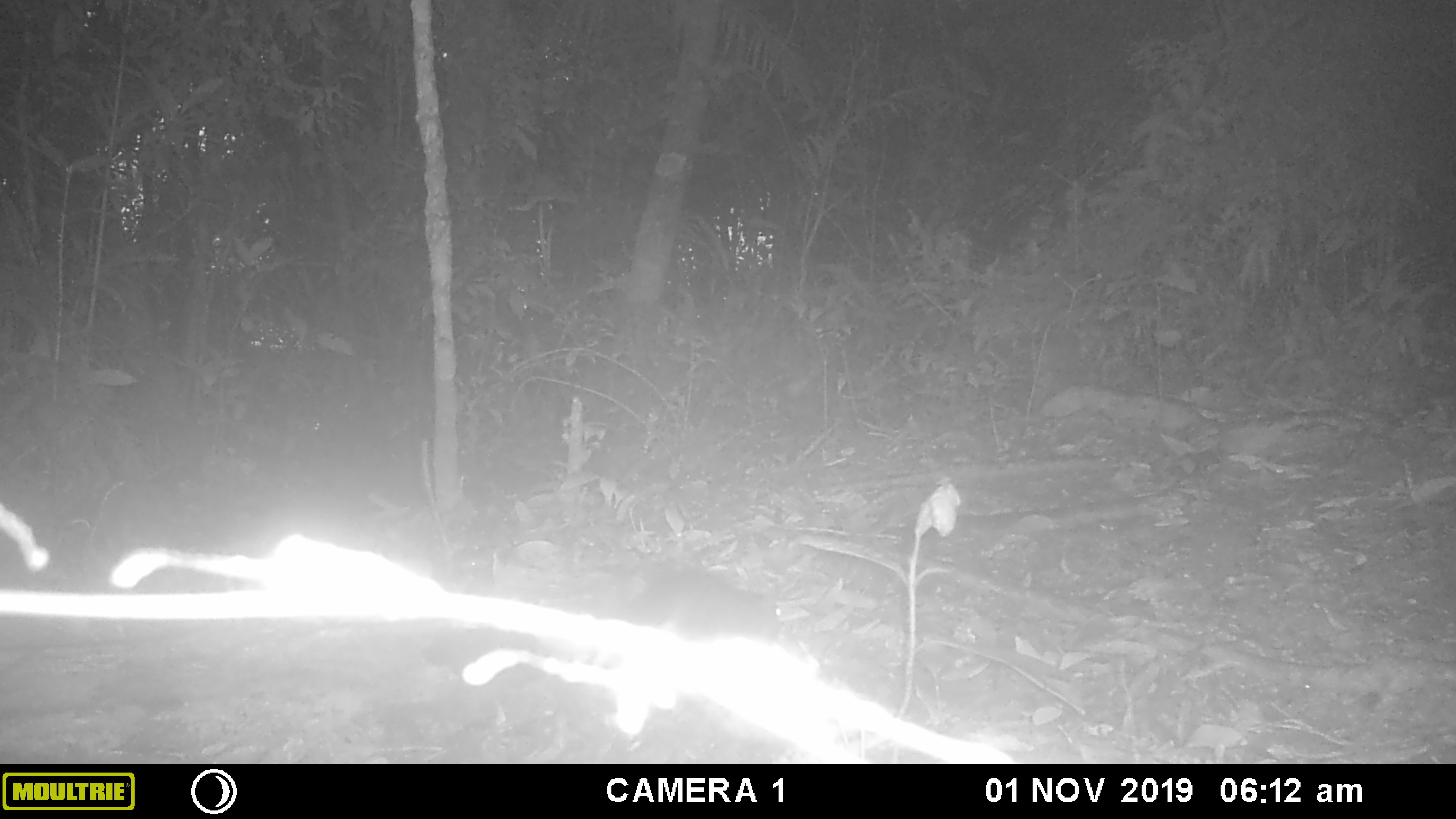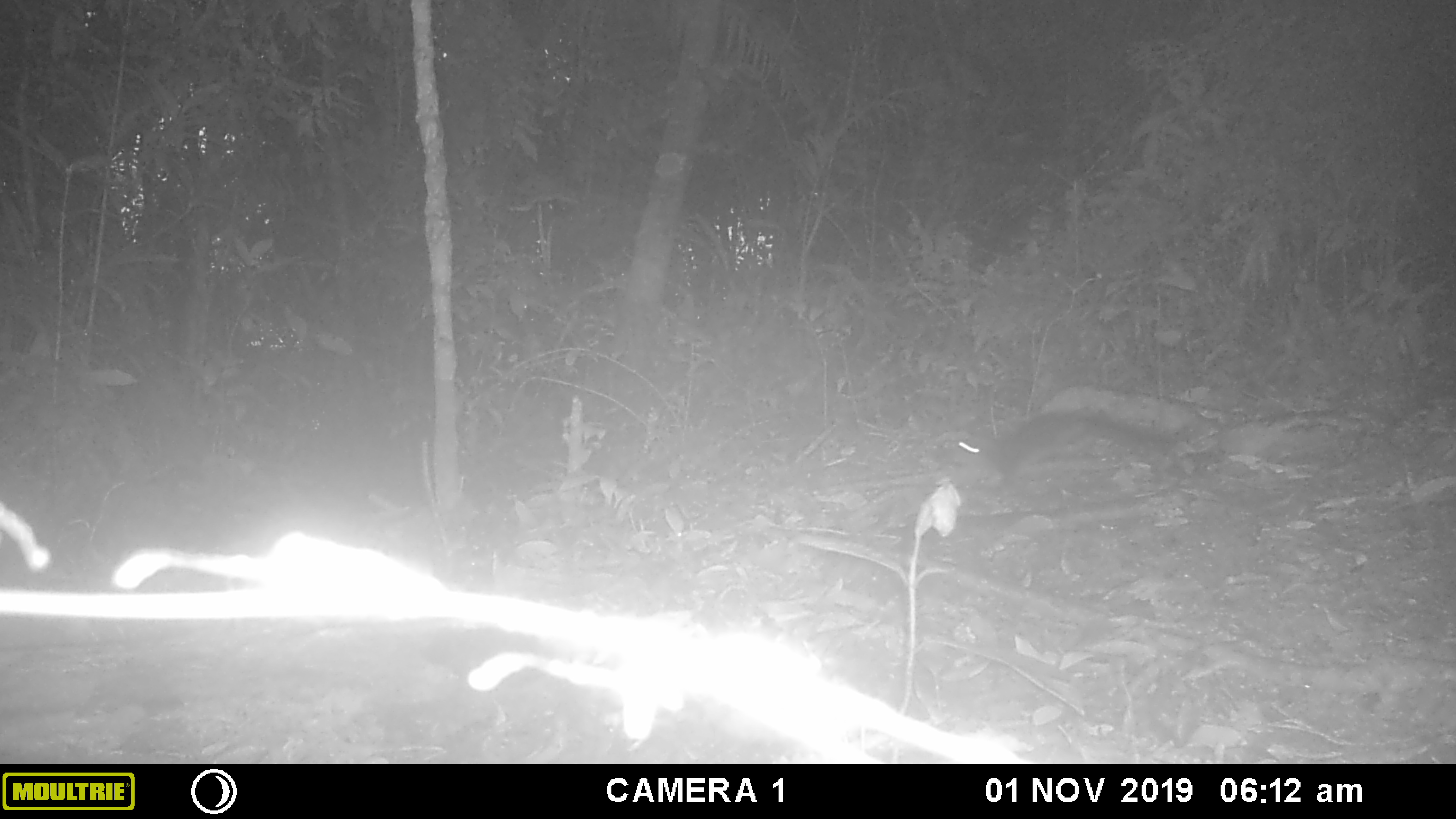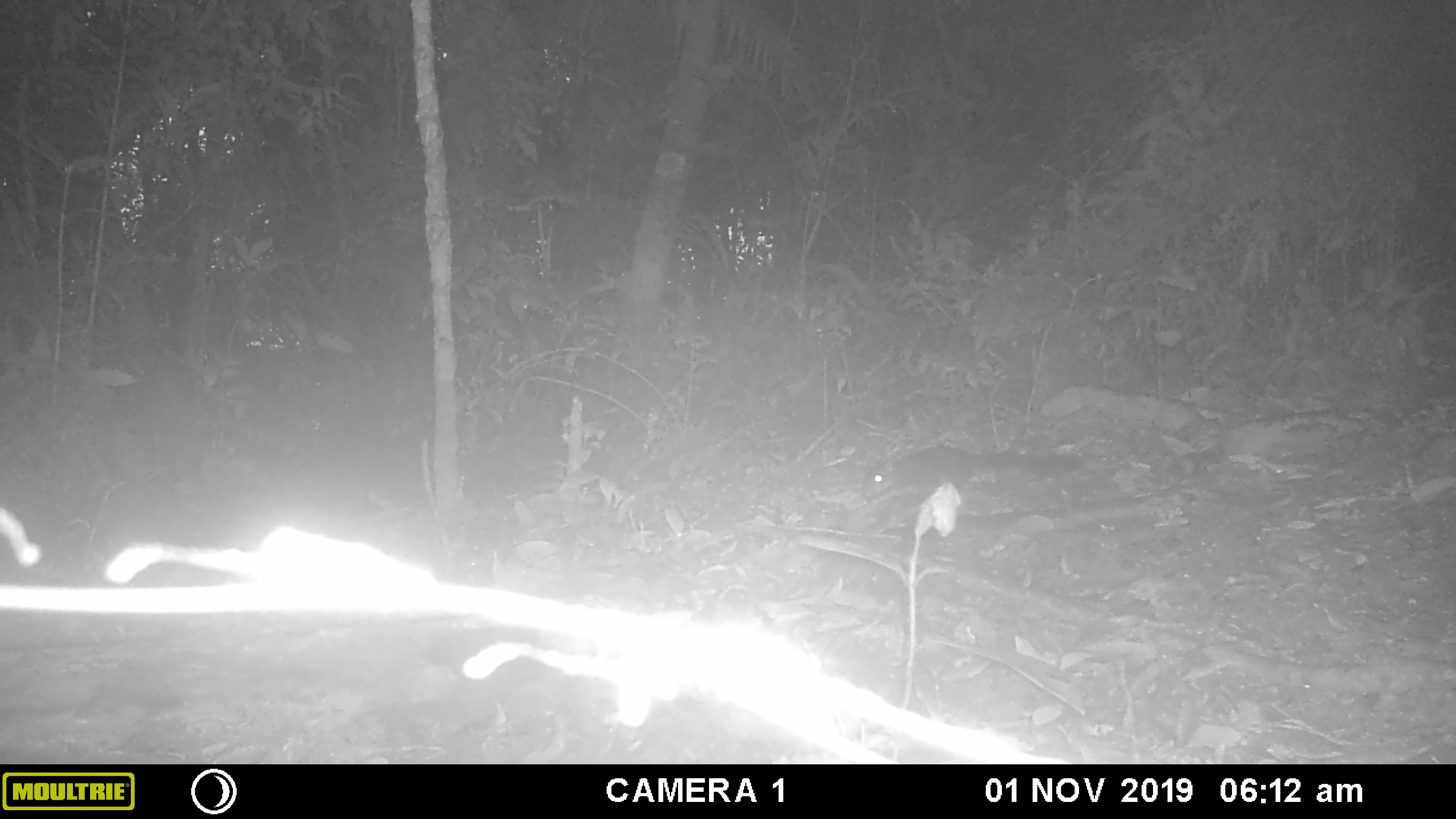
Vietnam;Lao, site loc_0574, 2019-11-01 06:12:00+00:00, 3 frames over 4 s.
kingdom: Animalia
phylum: Chordata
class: Mammalia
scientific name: Mammalia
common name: mammal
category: unidentified small mammal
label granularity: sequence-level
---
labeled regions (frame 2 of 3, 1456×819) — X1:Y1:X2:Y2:
unidentified small mammal: 939:402:1194:499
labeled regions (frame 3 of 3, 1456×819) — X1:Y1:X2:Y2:
unidentified small mammal: 858:444:1090:500